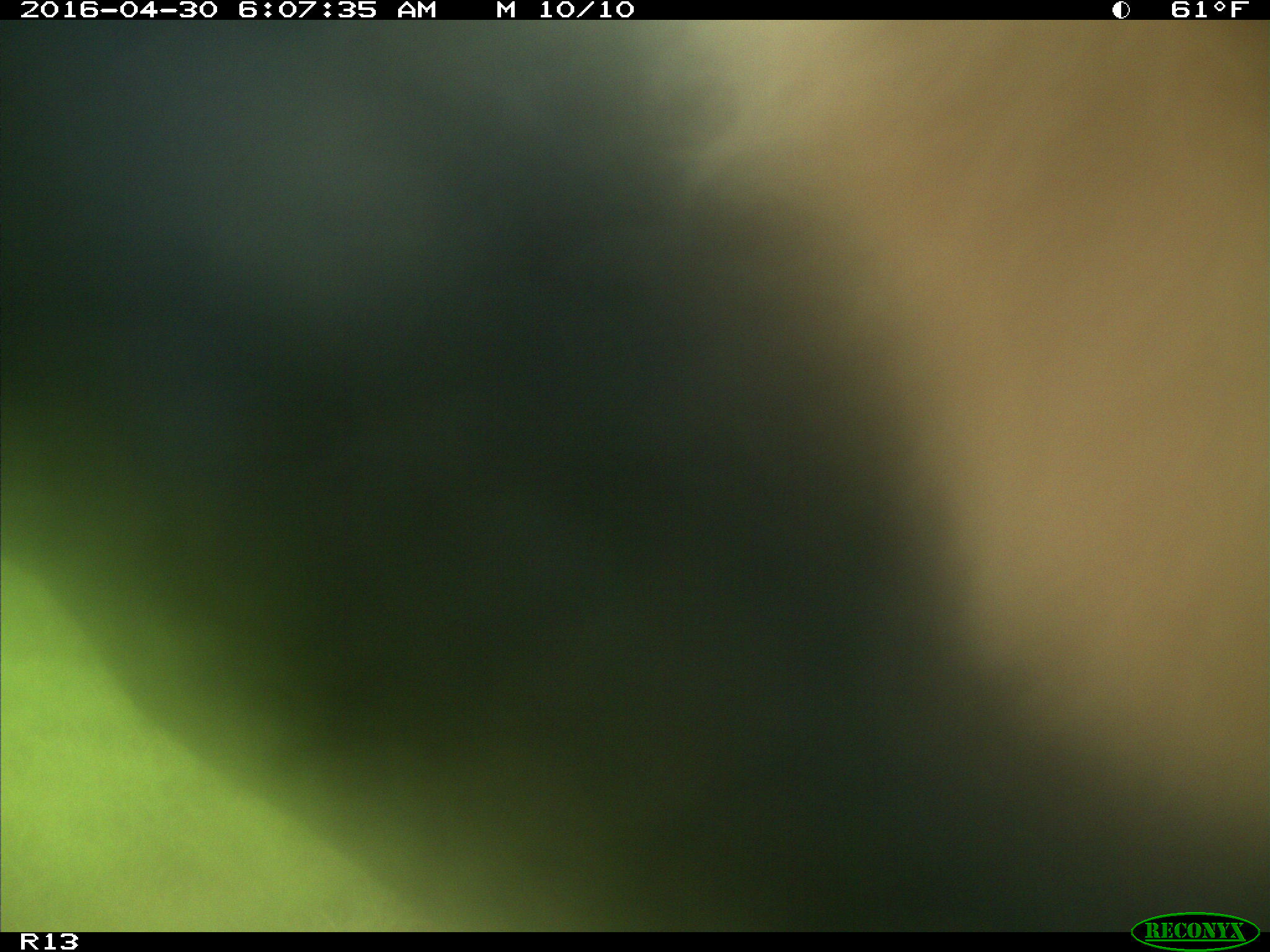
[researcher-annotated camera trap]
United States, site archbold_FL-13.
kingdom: Animalia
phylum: Chordata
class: Mammalia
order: Artiodactyla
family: Bovidae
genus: Bos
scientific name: Bos taurus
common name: domestic cow